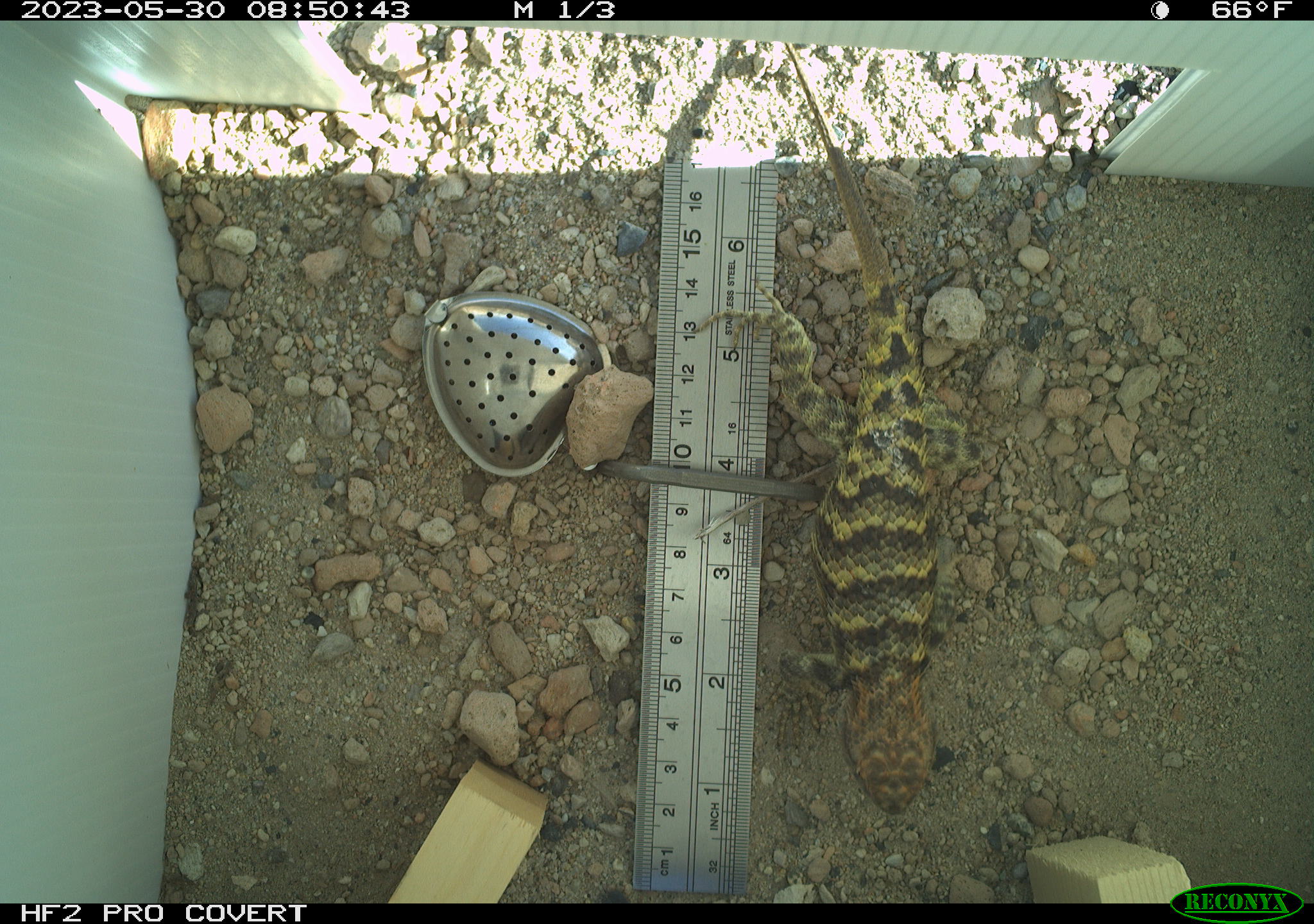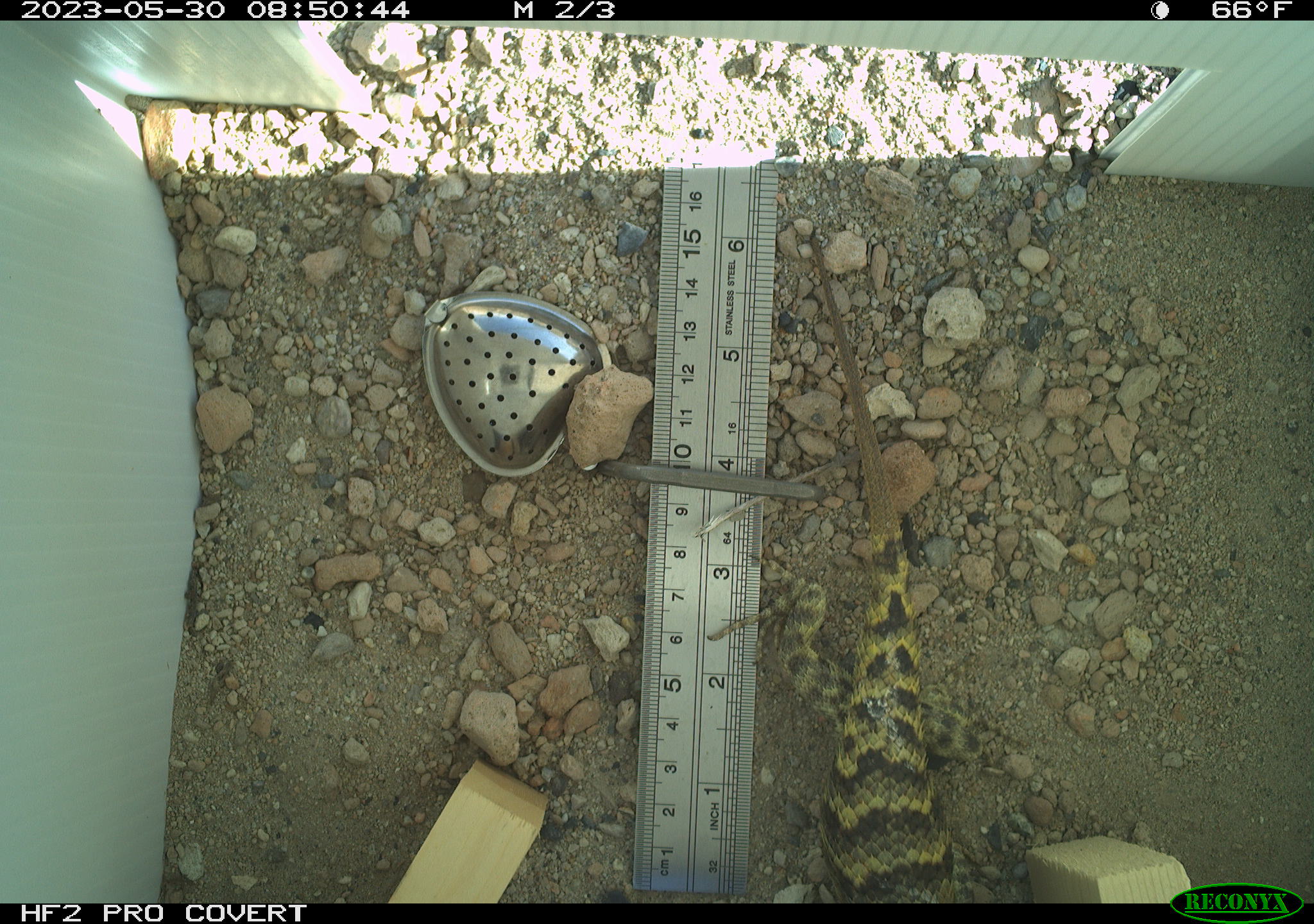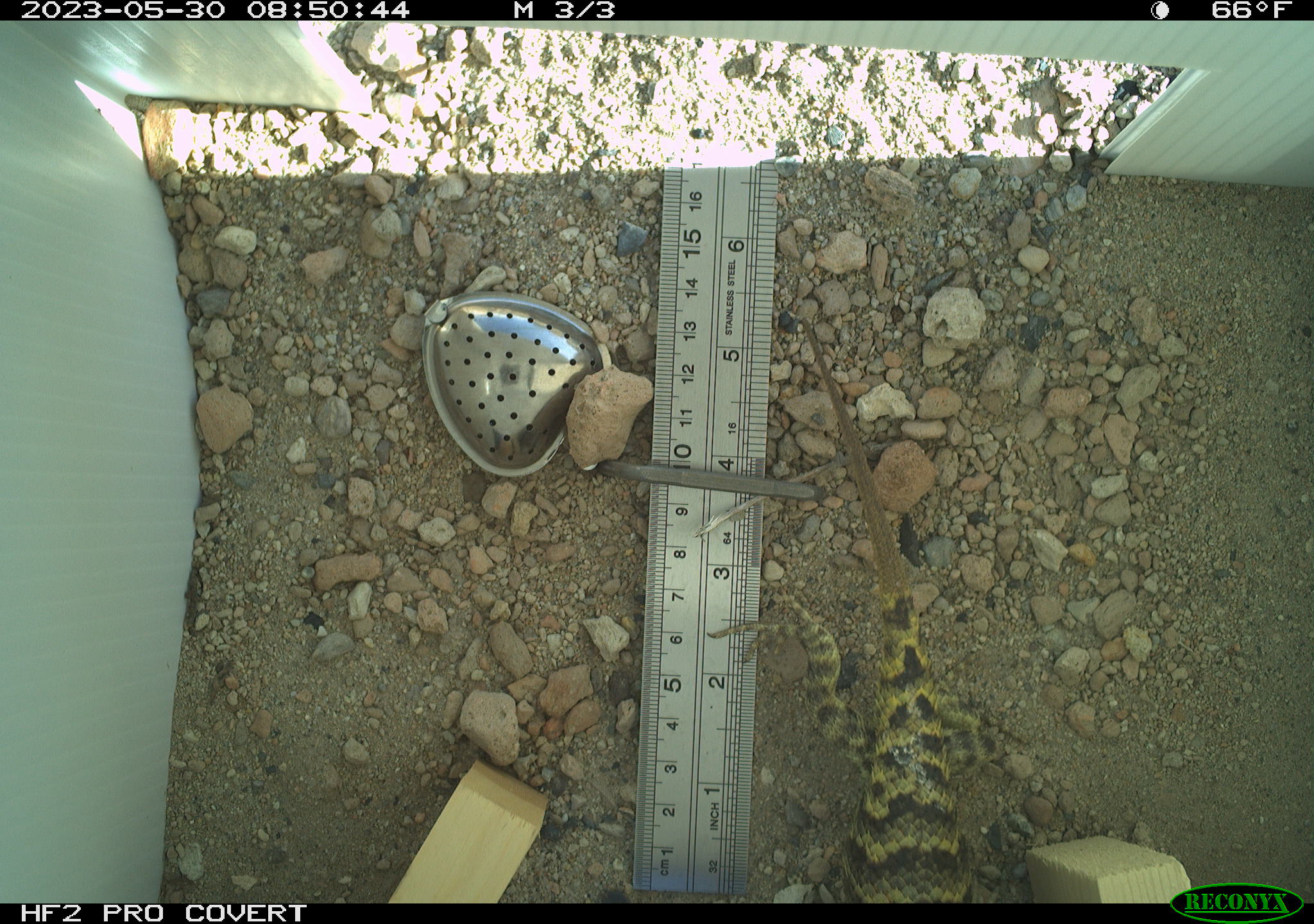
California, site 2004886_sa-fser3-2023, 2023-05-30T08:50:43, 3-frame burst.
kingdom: Animalia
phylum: Chordata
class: Reptilia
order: Squamata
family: Phrynosomatidae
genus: Sceloporus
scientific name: Sceloporus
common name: spiny lizards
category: sceloporus species